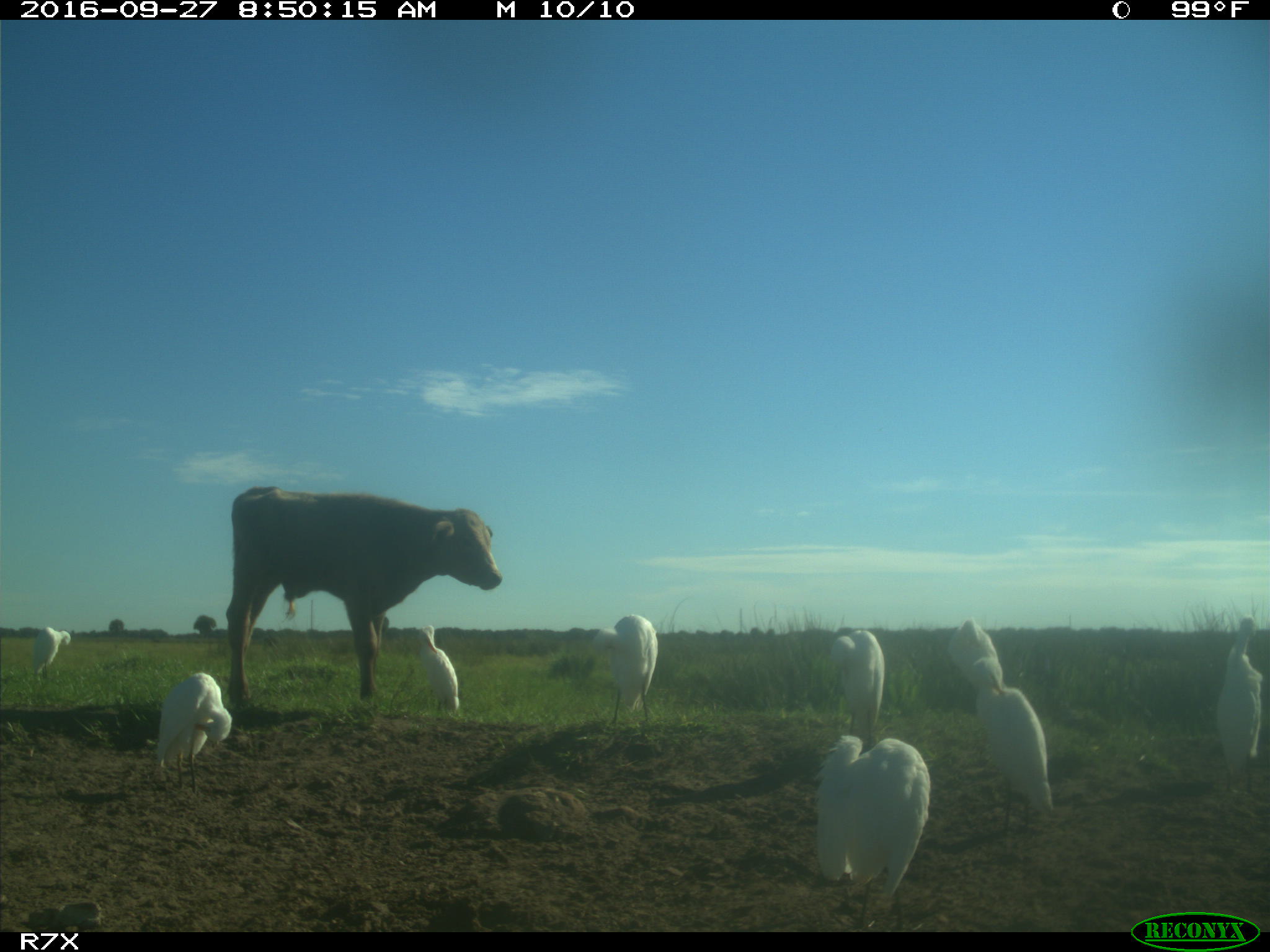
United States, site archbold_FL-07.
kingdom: Animalia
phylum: Chordata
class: Mammalia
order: Artiodactyla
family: Bovidae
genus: Bos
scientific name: Bos taurus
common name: domestic cow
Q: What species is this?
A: Bos taurus (domestic cow).